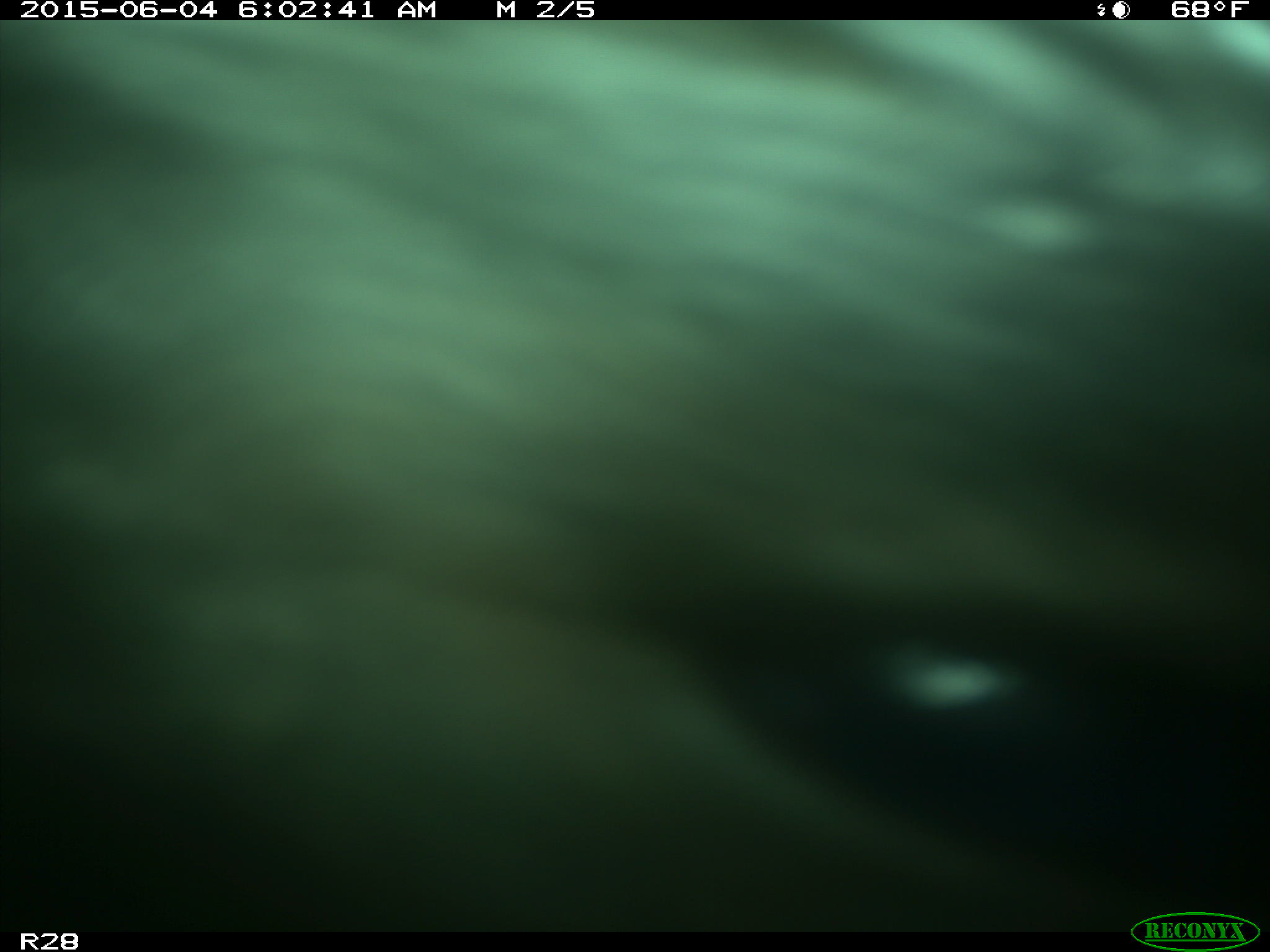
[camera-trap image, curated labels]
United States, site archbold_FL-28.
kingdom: Animalia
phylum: Chordata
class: Mammalia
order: Artiodactyla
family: Bovidae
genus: Bos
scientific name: Bos taurus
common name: domestic cow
Bos taurus (domestic cow).